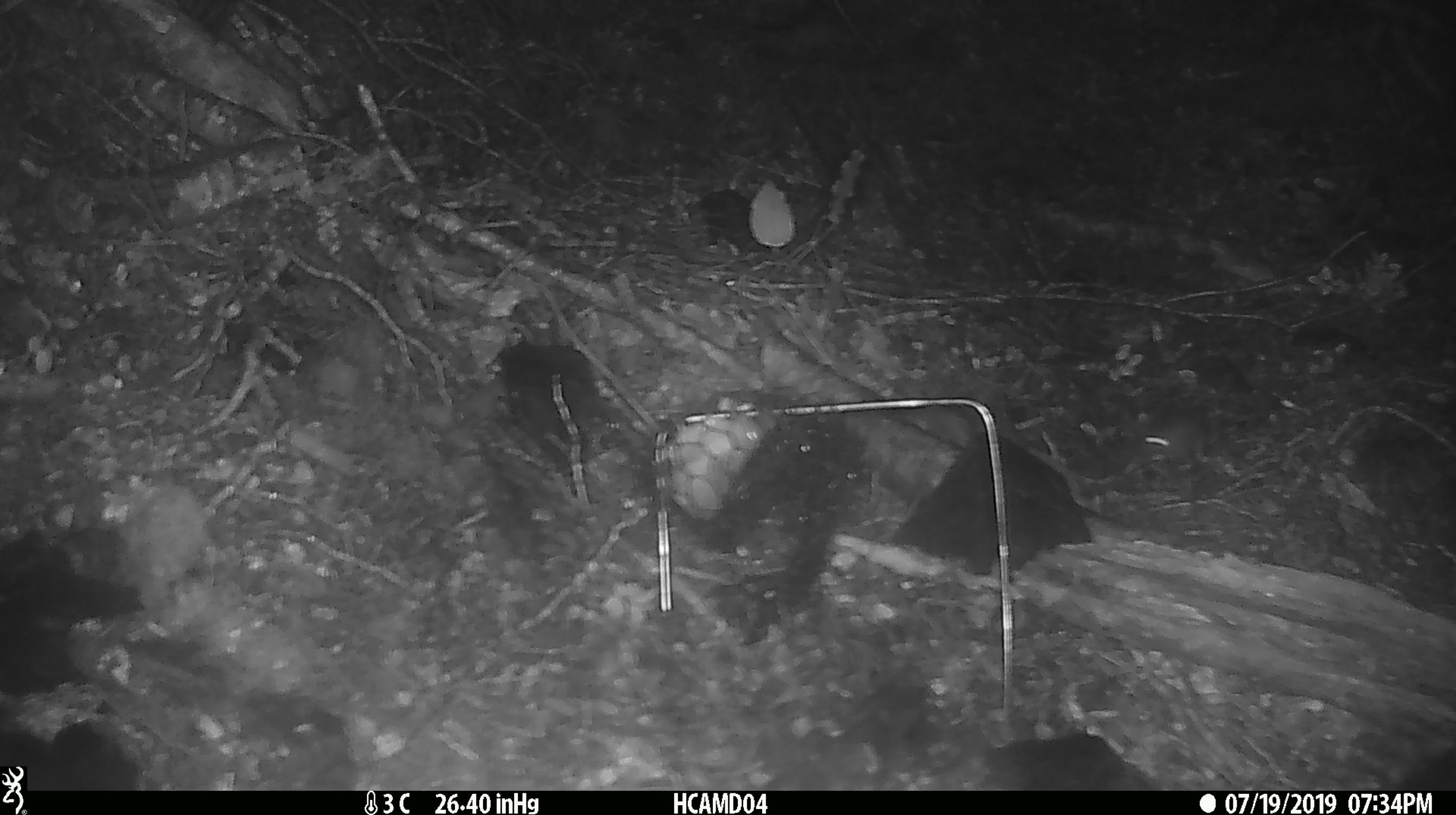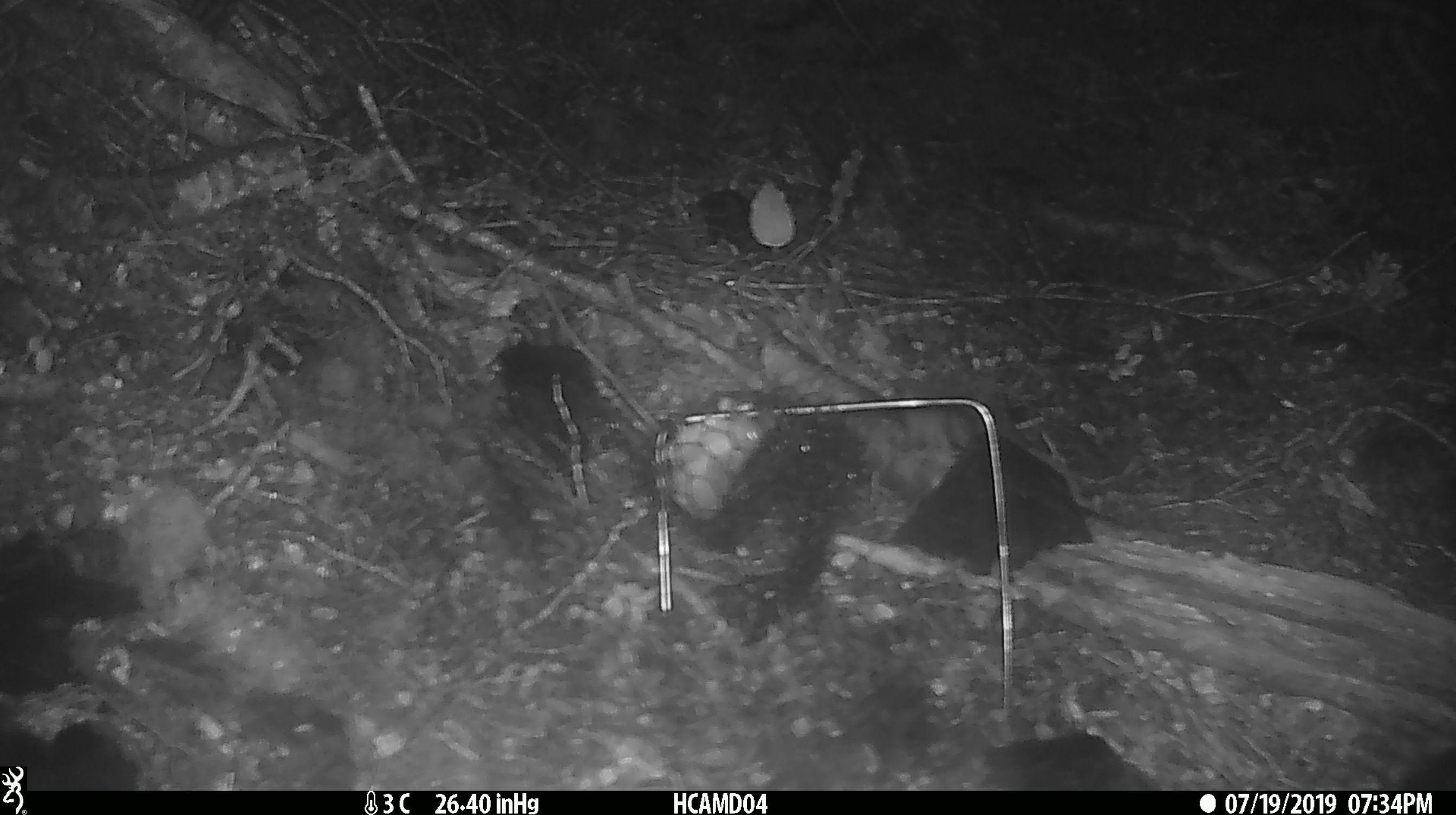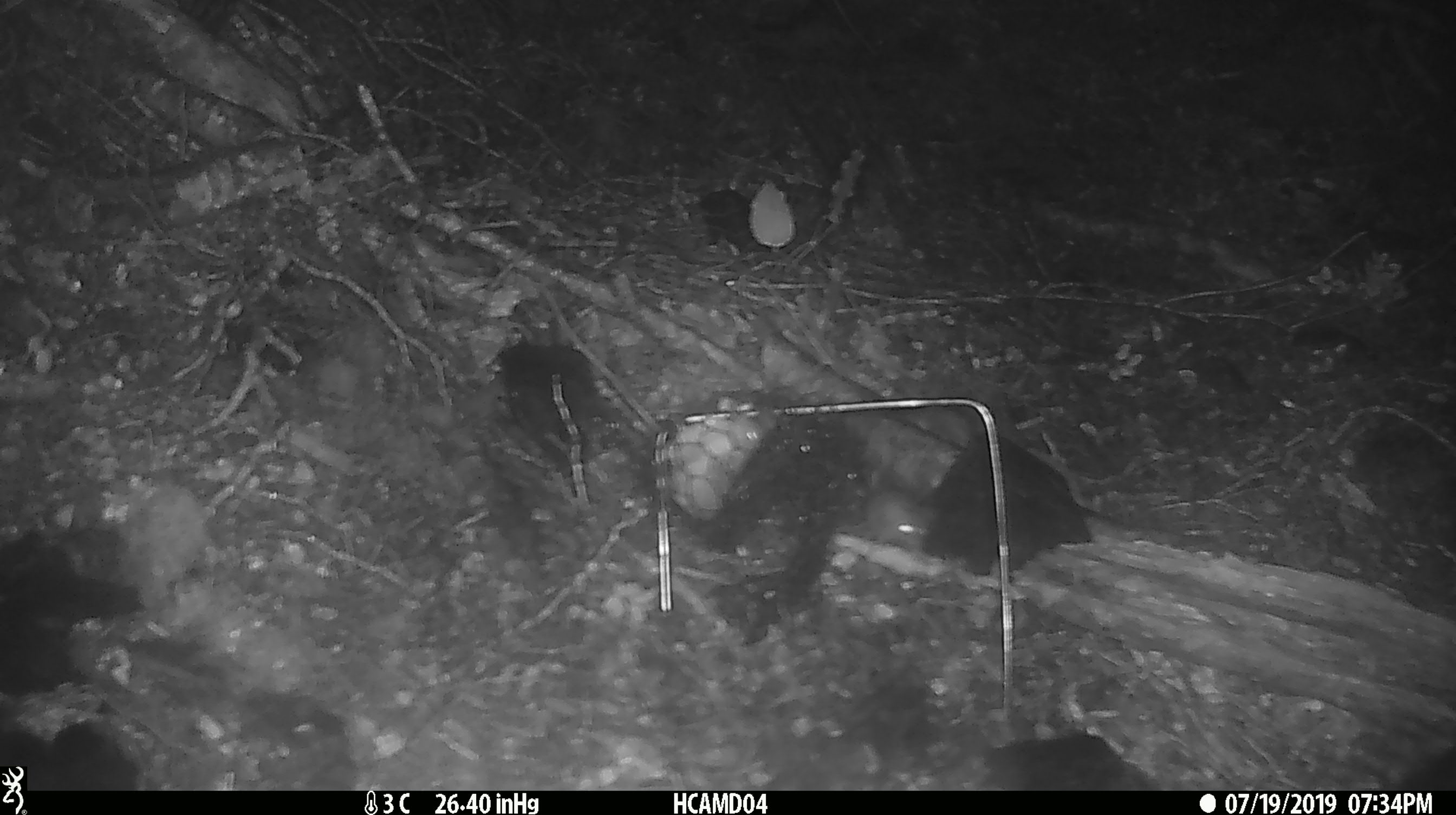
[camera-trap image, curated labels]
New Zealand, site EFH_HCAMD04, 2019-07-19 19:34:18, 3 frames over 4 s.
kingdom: Animalia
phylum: Chordata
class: Mammalia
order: Rodentia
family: Muridae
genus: Mus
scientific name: Mus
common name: mouse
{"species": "mouse (Mus)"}